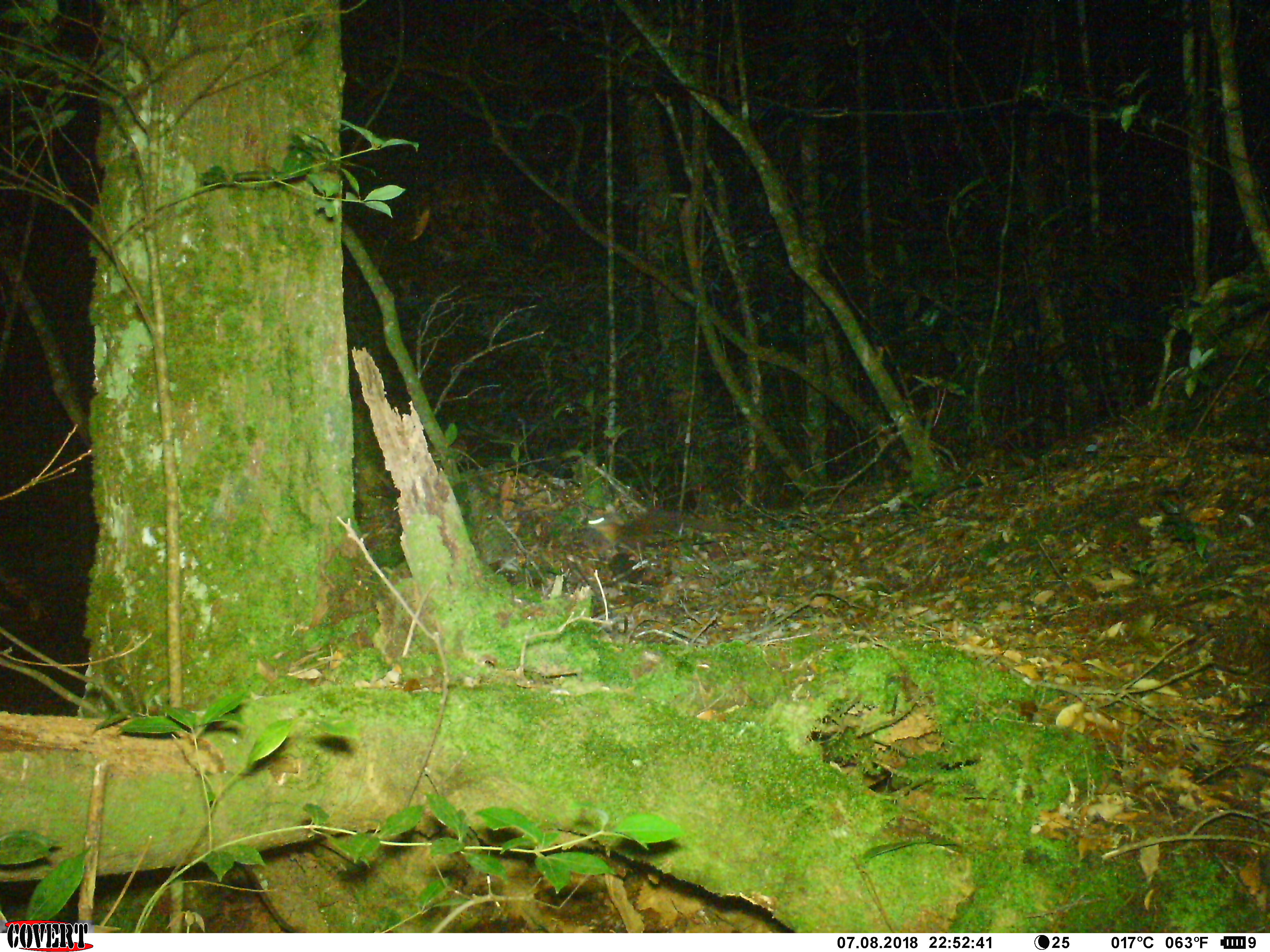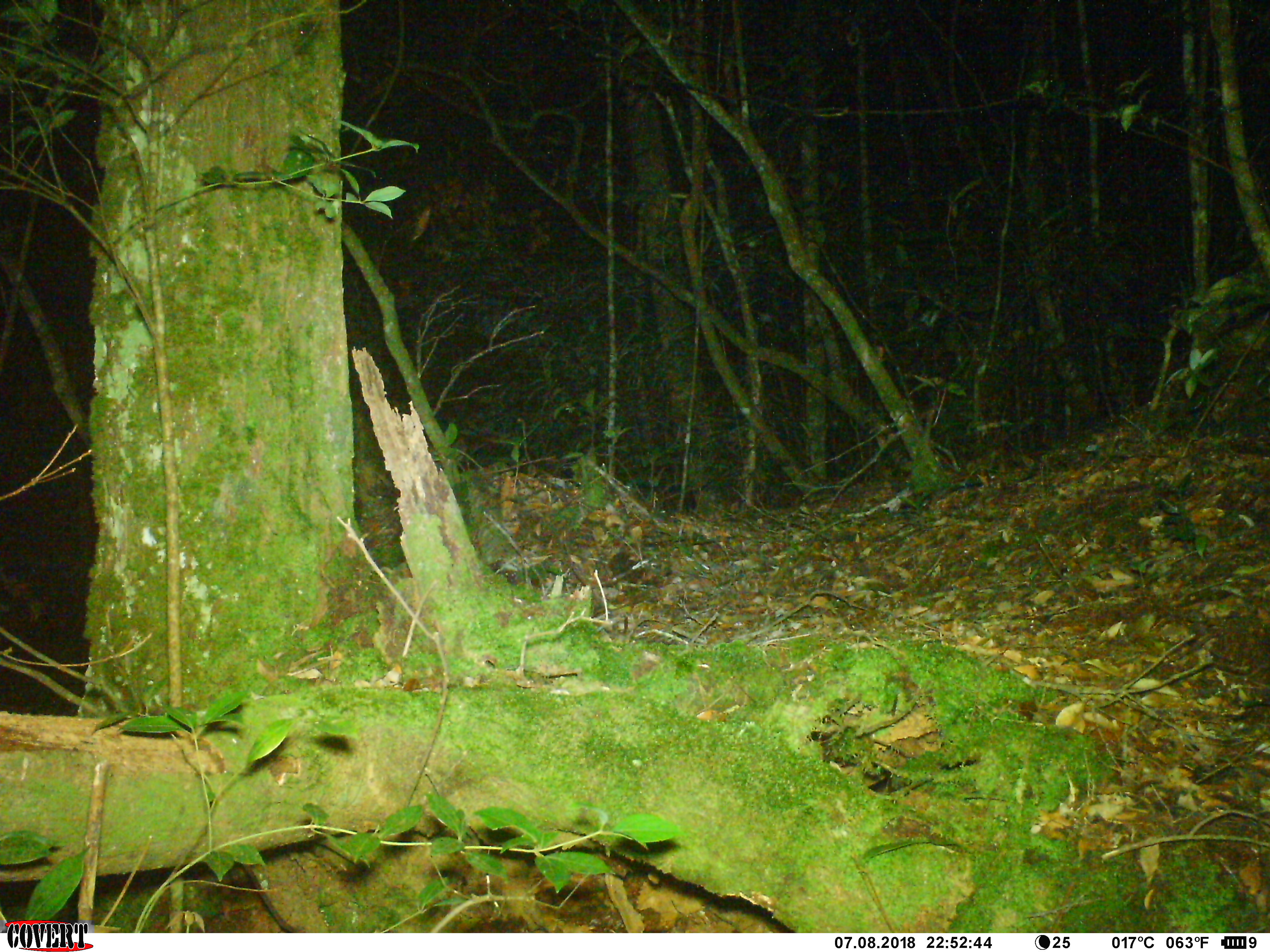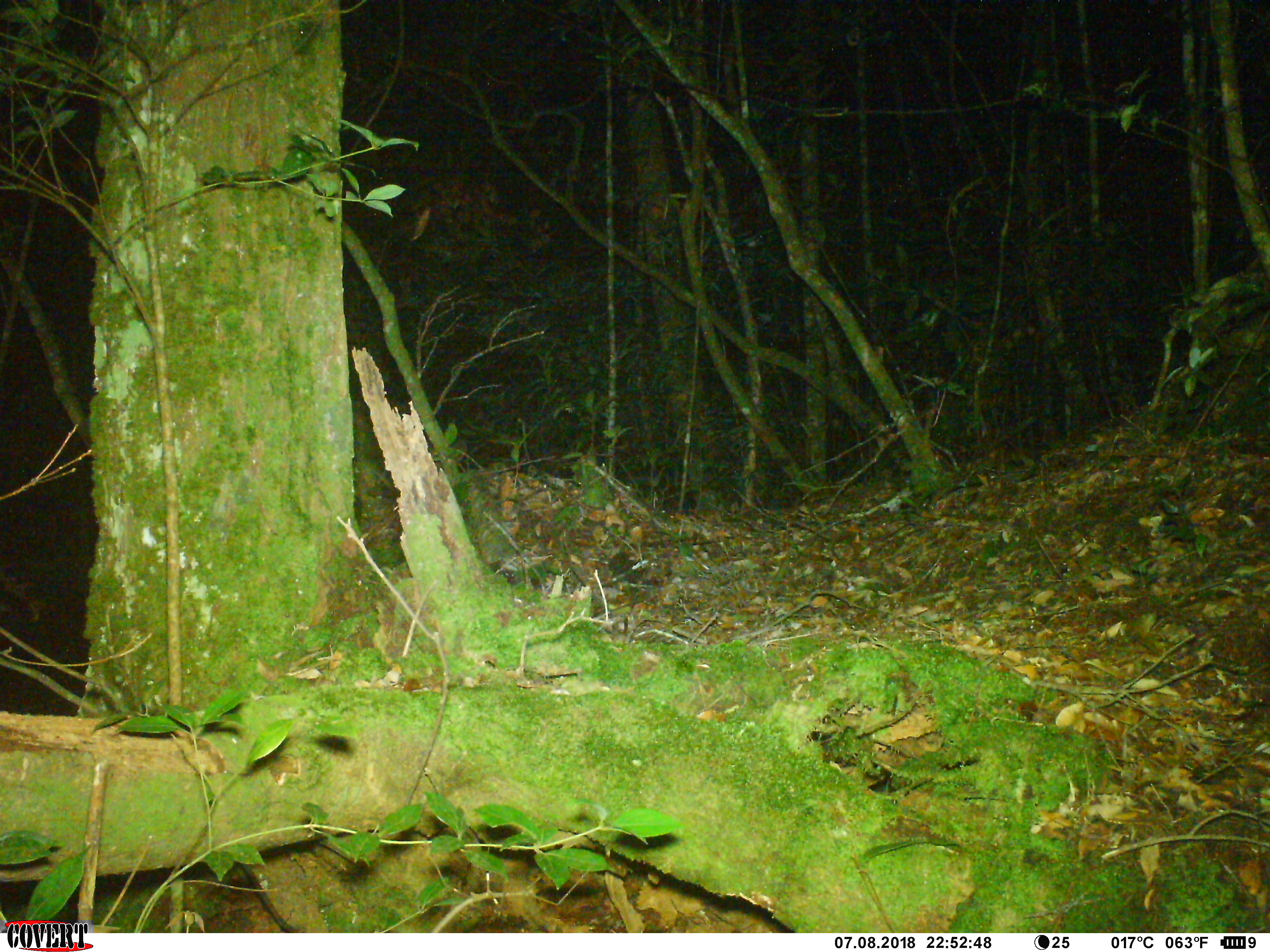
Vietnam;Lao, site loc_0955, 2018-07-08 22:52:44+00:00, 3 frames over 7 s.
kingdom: Animalia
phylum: Chordata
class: Mammalia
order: Carnivora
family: Mustelidae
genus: Mustela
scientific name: Mustela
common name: weasel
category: unidentified weasel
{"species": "unidentified weasel (weasel) (Mustela)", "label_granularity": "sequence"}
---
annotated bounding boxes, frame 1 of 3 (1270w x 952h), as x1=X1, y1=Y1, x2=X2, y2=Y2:
unidentified weasel: x1=583, y1=504, x2=680, y2=554